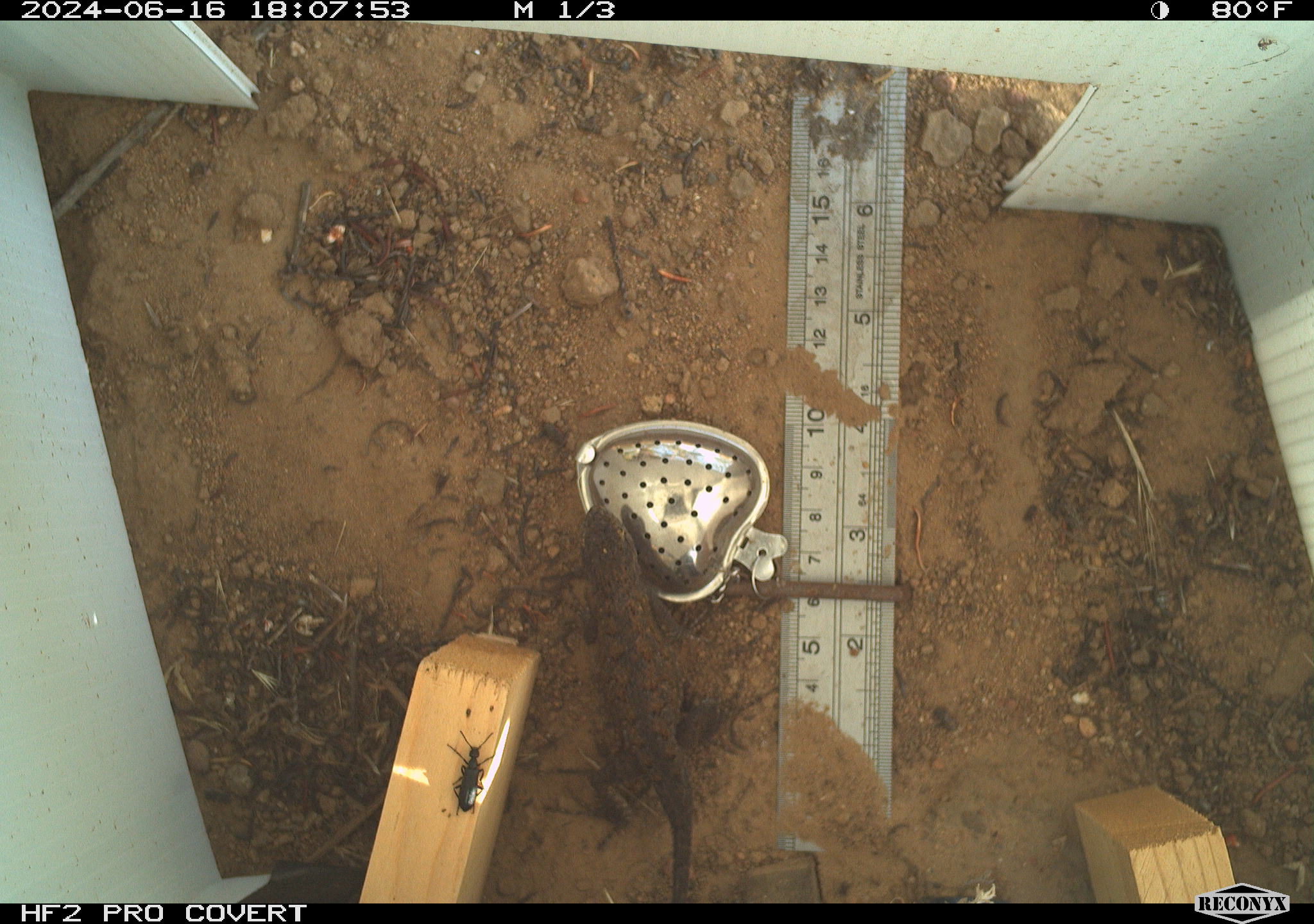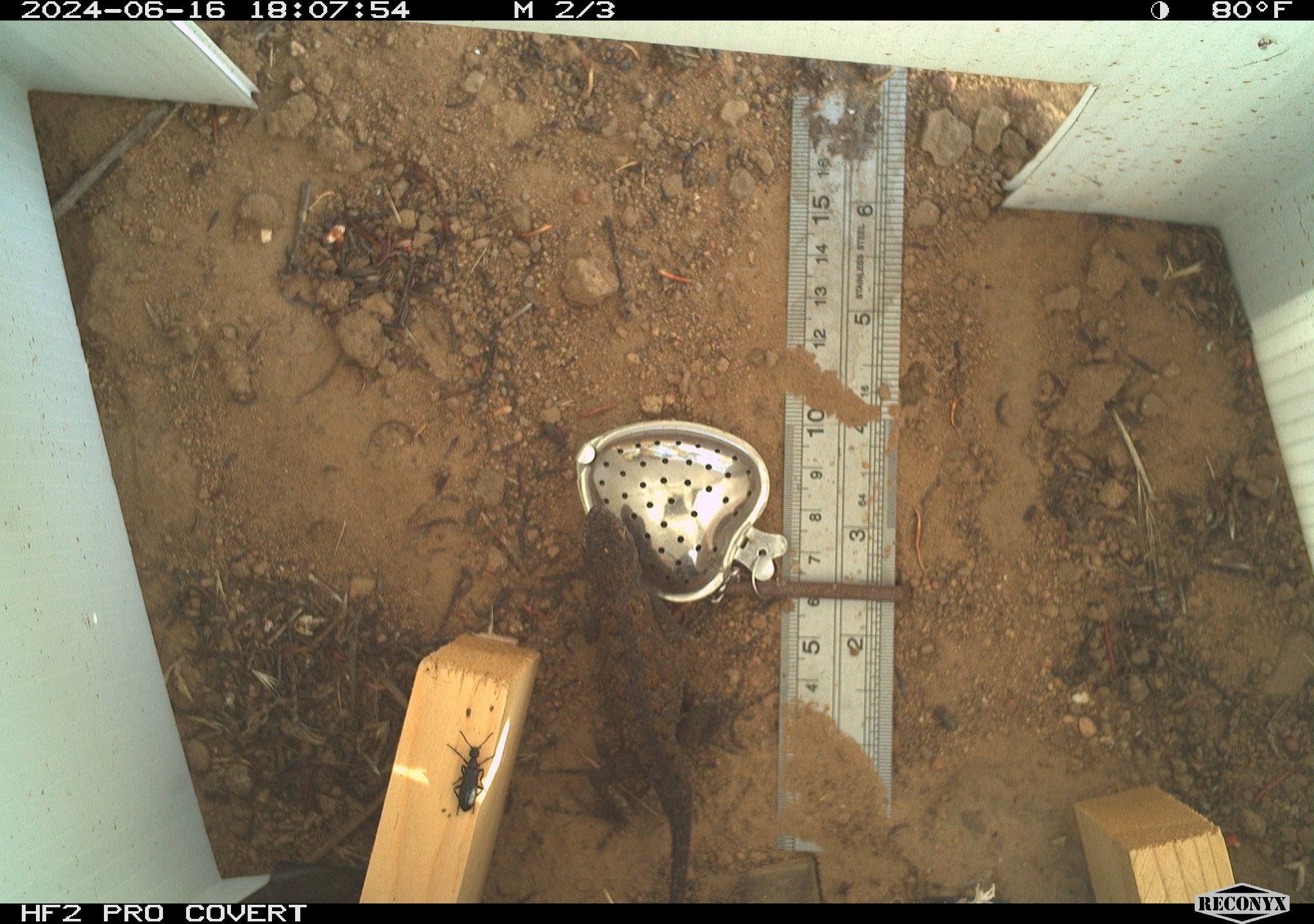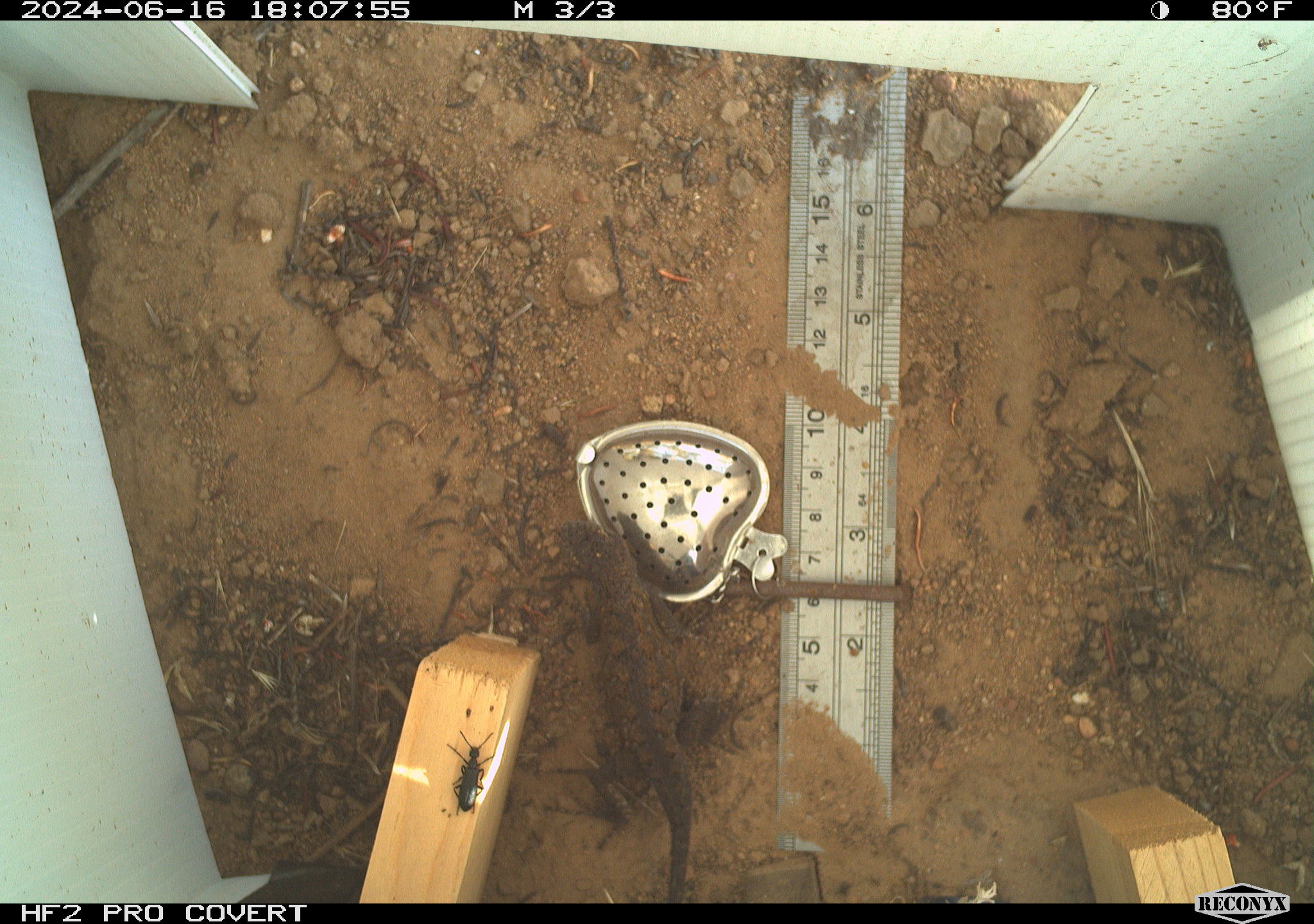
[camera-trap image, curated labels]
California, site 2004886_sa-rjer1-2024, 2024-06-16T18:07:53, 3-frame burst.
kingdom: Animalia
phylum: Arthropoda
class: Insecta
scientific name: Insecta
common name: insect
Insect (Insecta).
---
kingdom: Animalia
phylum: Chordata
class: Reptilia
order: Squamata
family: Phrynosomatidae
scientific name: Phrynosomatidae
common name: phrynosomatid lizards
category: phrynosomatidae family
Phrynosomatidae family (phrynosomatid lizards) (Phrynosomatidae).